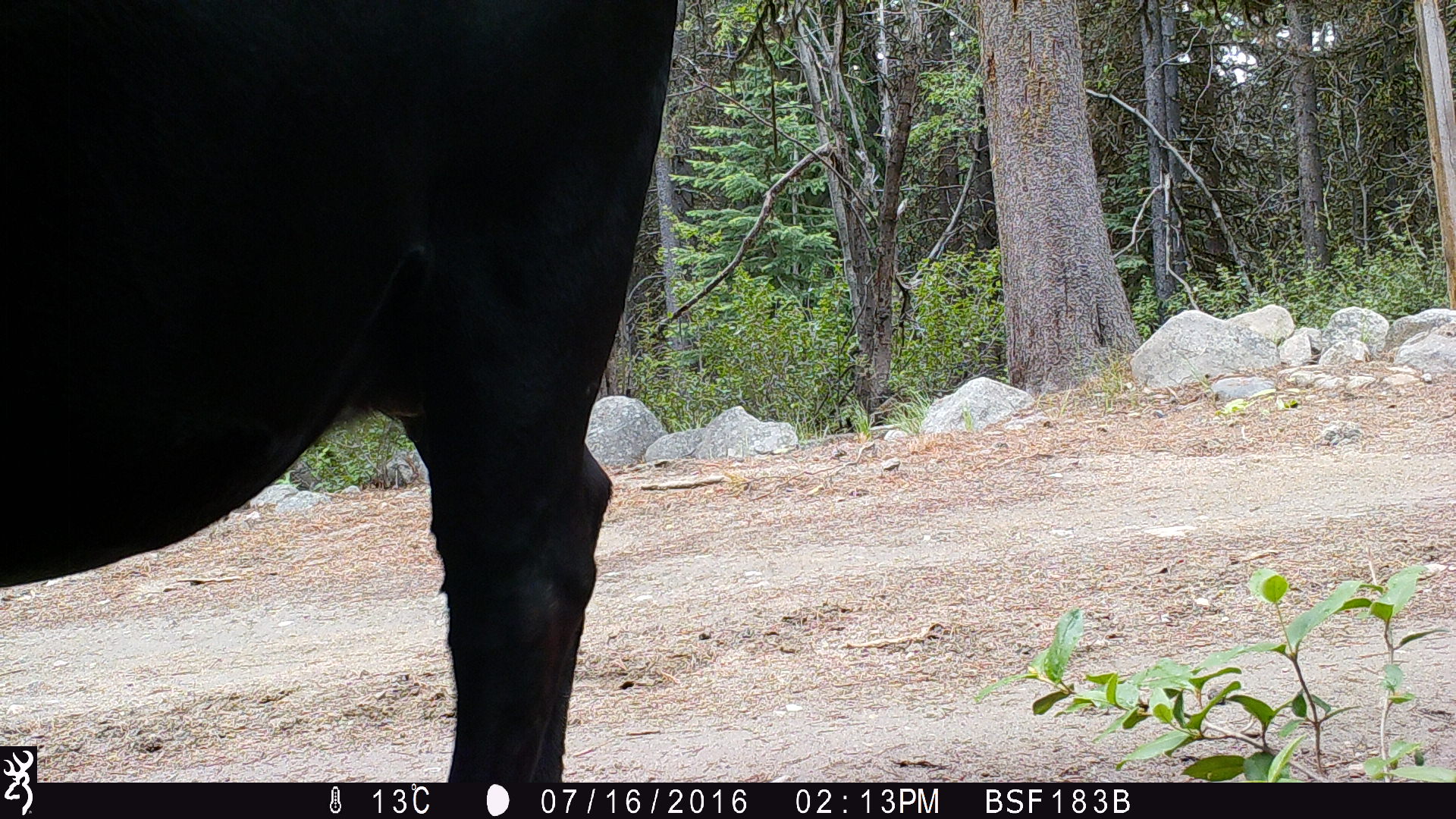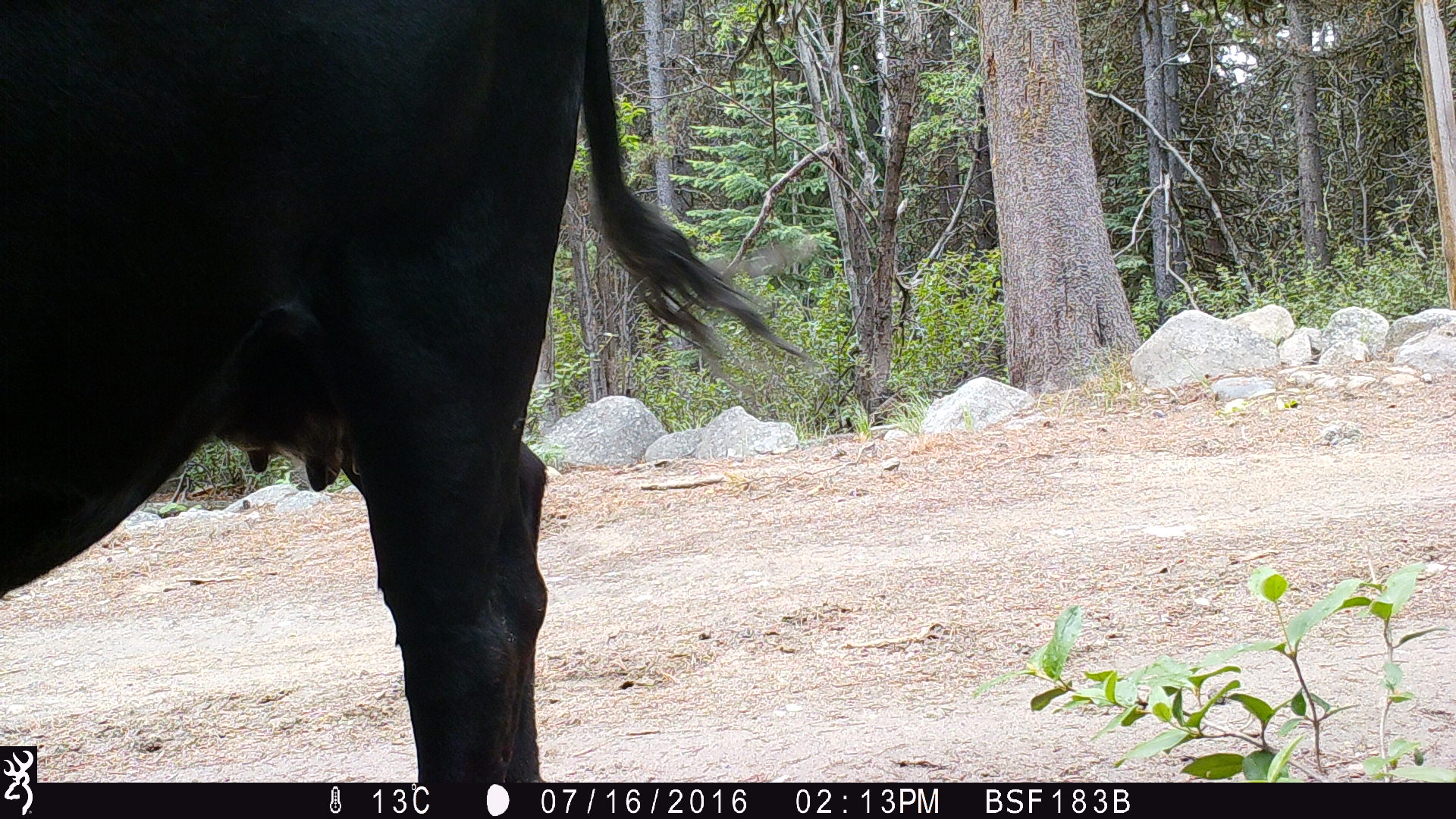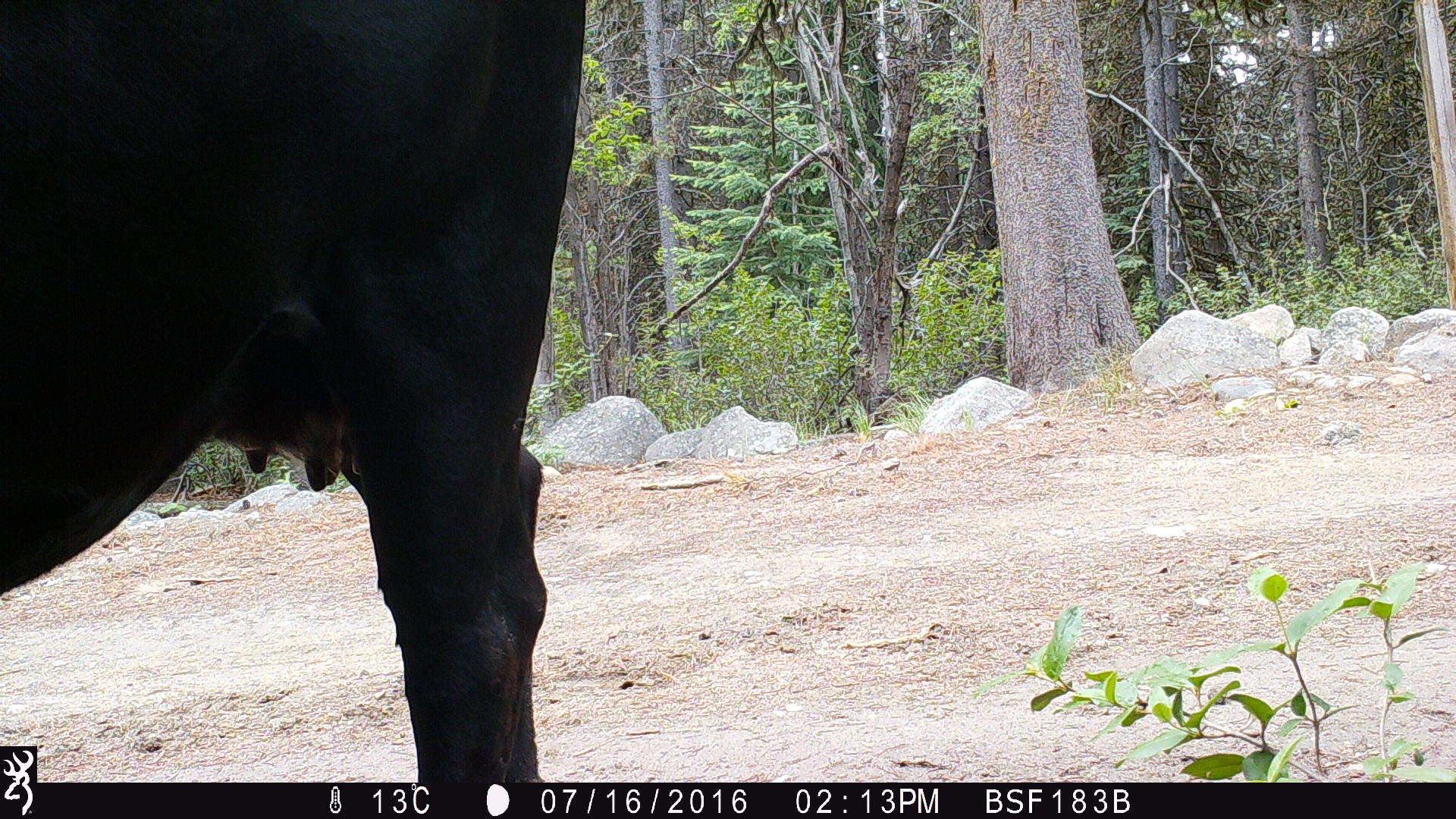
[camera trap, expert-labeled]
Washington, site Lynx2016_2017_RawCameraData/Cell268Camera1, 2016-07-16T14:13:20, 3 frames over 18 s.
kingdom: Animalia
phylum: Chordata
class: Mammalia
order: Artiodactyla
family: Bovidae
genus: Bos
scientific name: Bos taurus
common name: domestic cattle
Domestic cattle (Bos taurus). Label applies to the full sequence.